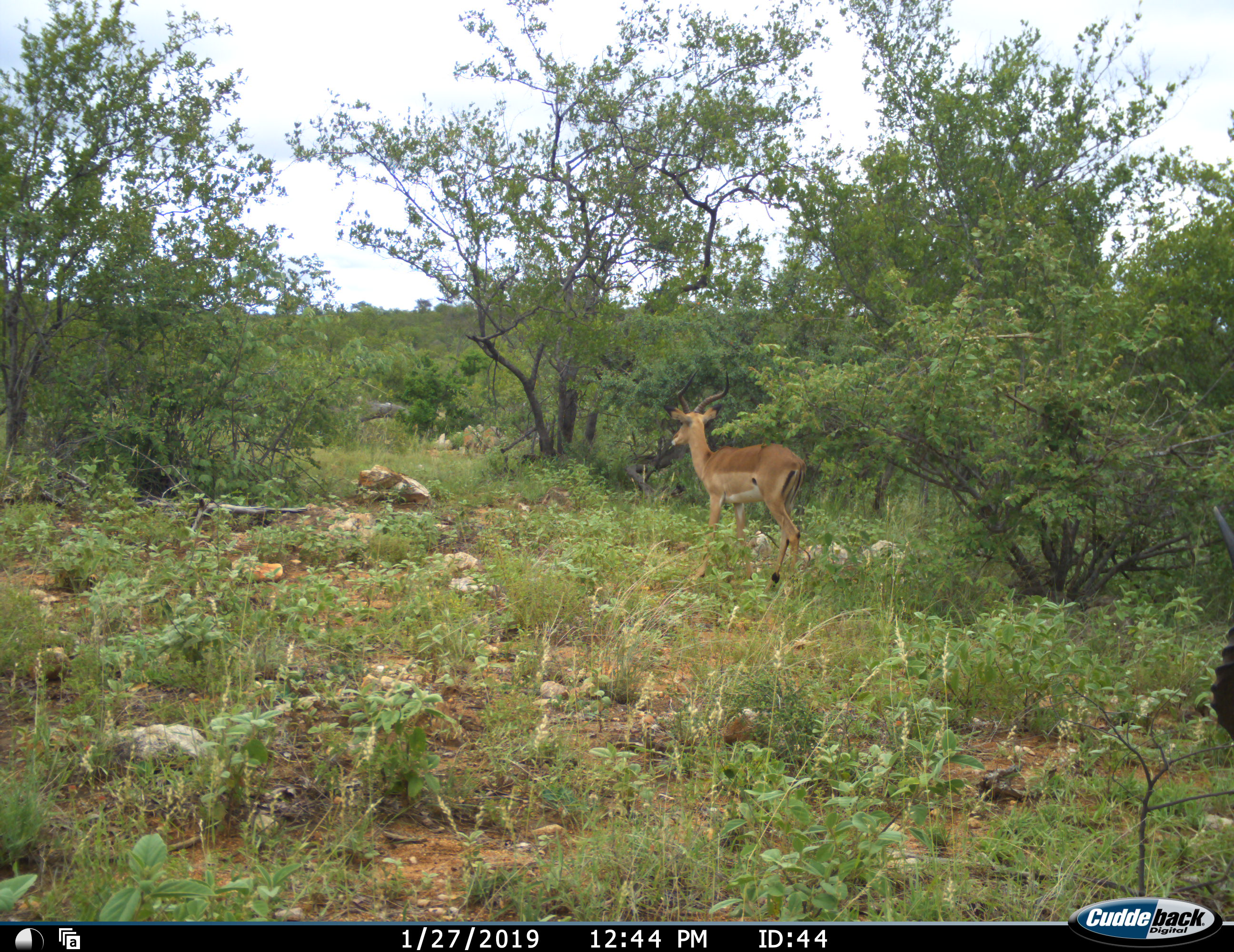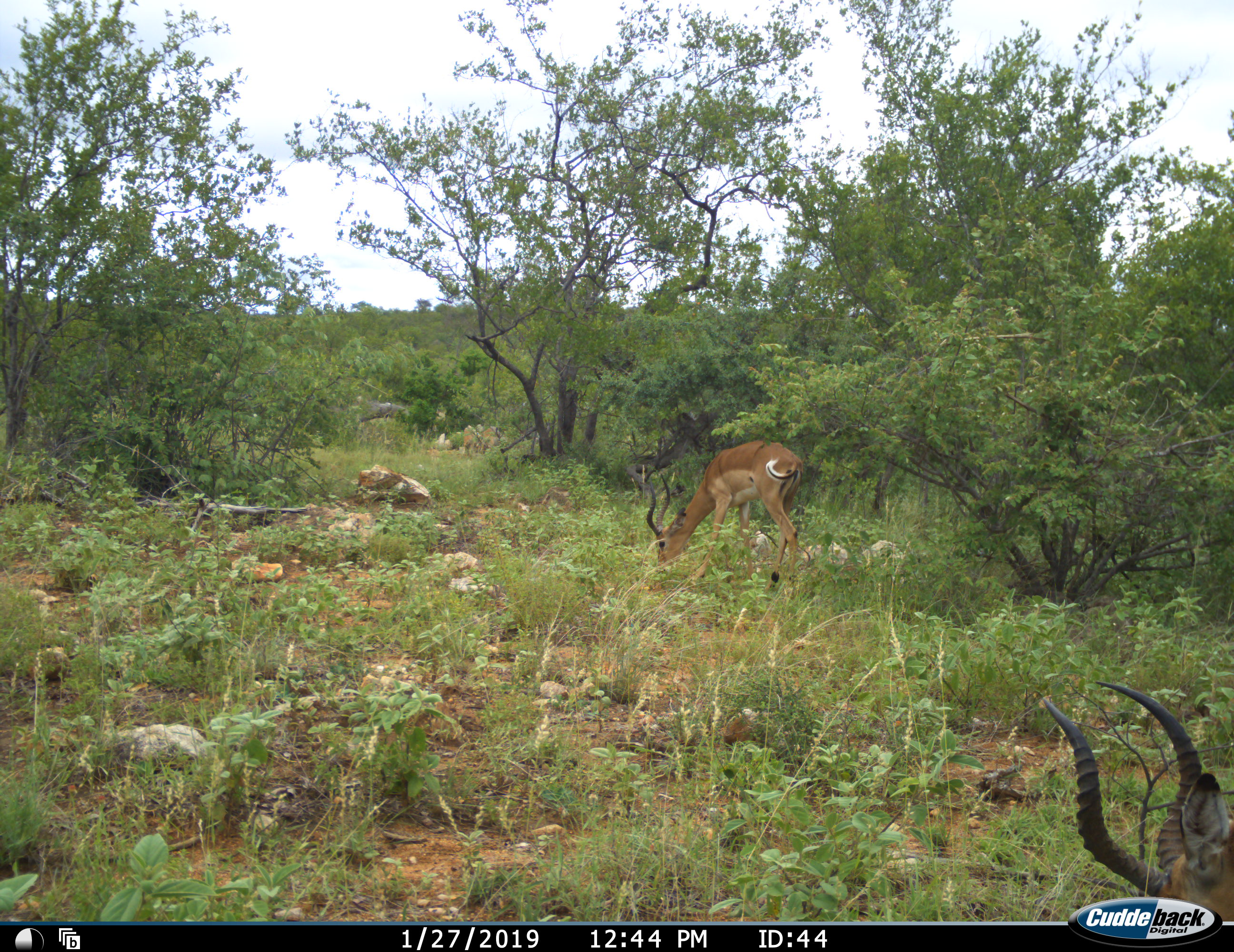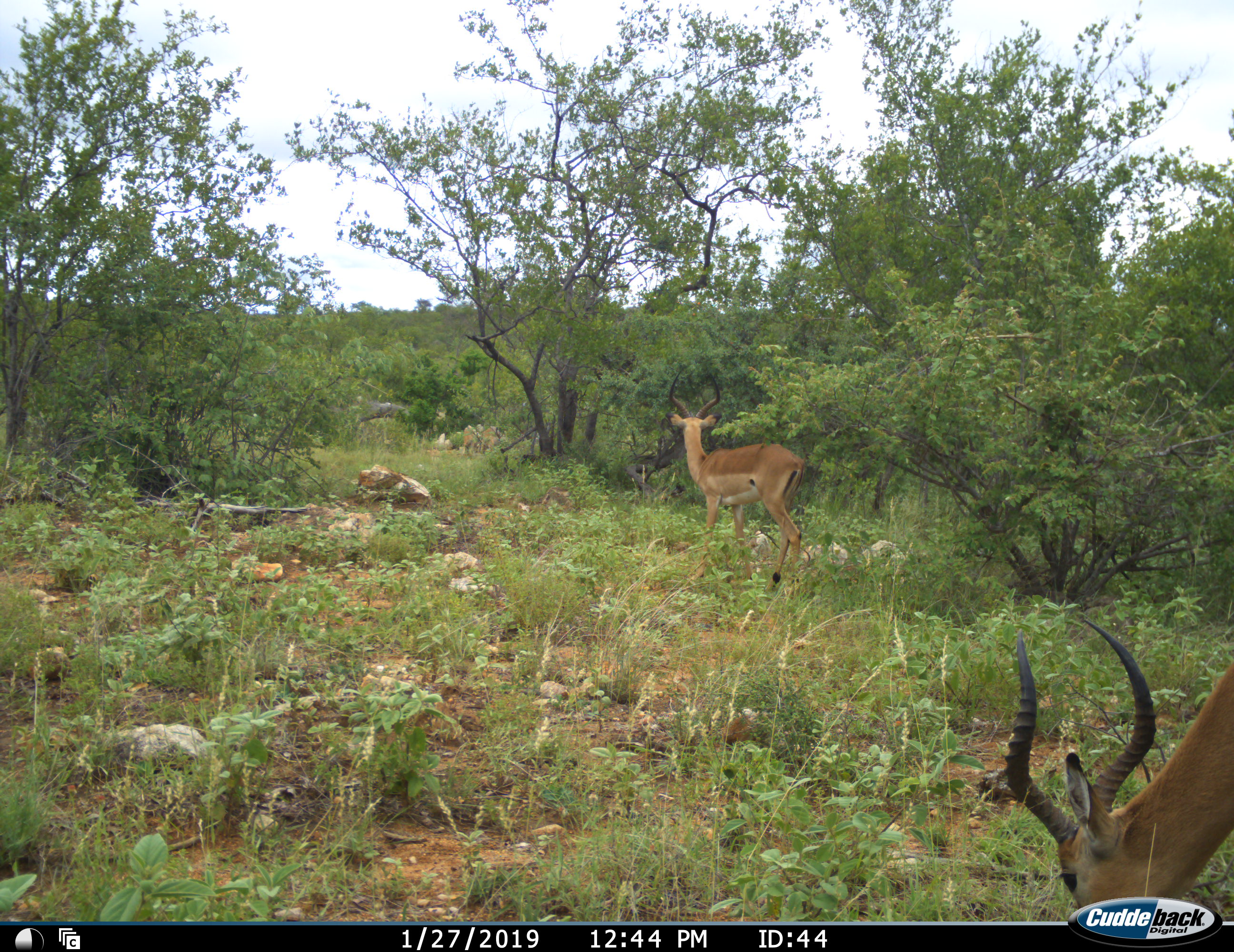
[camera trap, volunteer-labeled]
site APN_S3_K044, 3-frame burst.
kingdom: Animalia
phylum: Chordata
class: Mammalia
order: Artiodactyla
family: Bovidae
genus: Aepyceros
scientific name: Aepyceros melampus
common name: impala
Impala (Aepyceros melampus), count 2. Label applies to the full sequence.